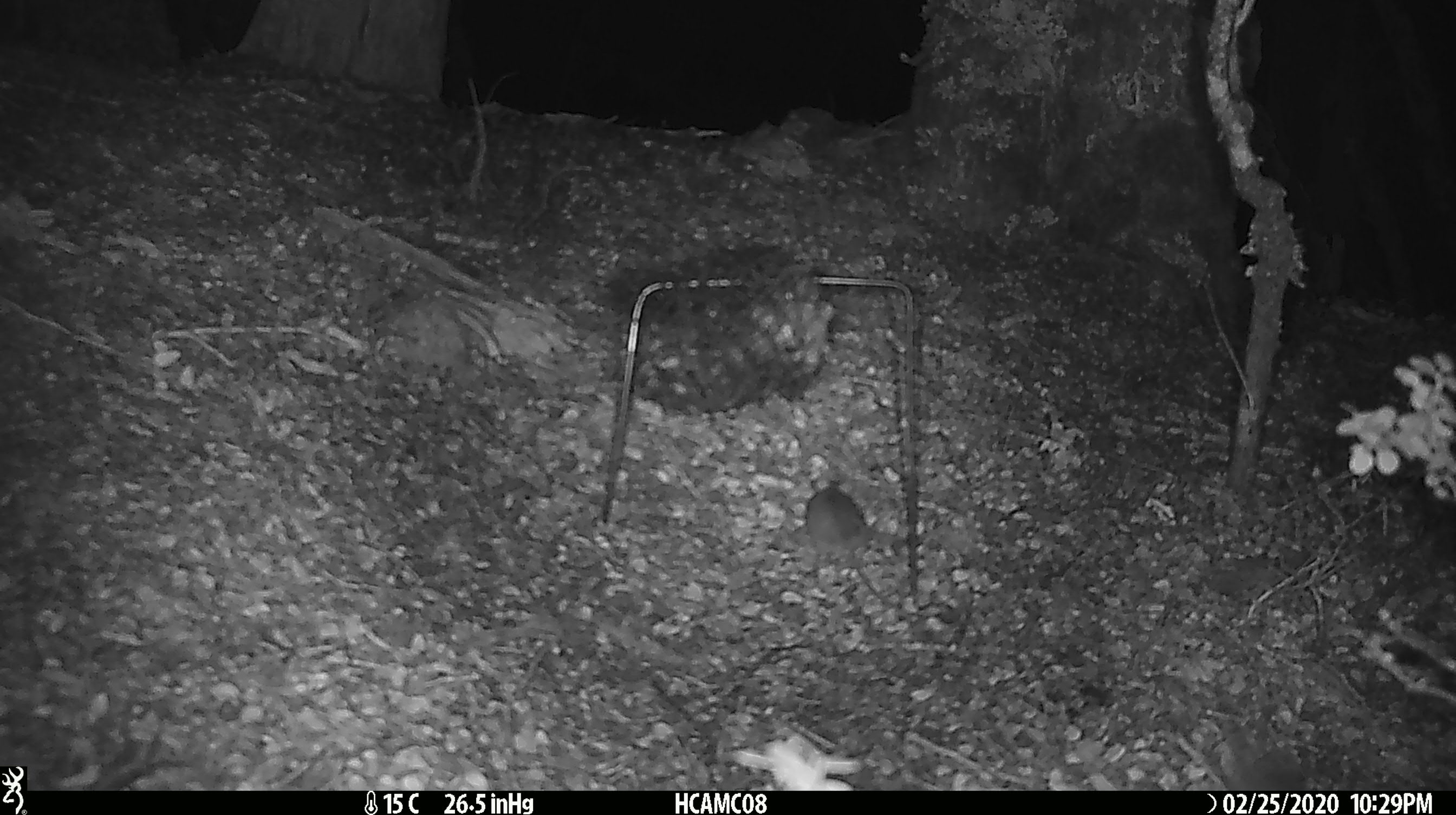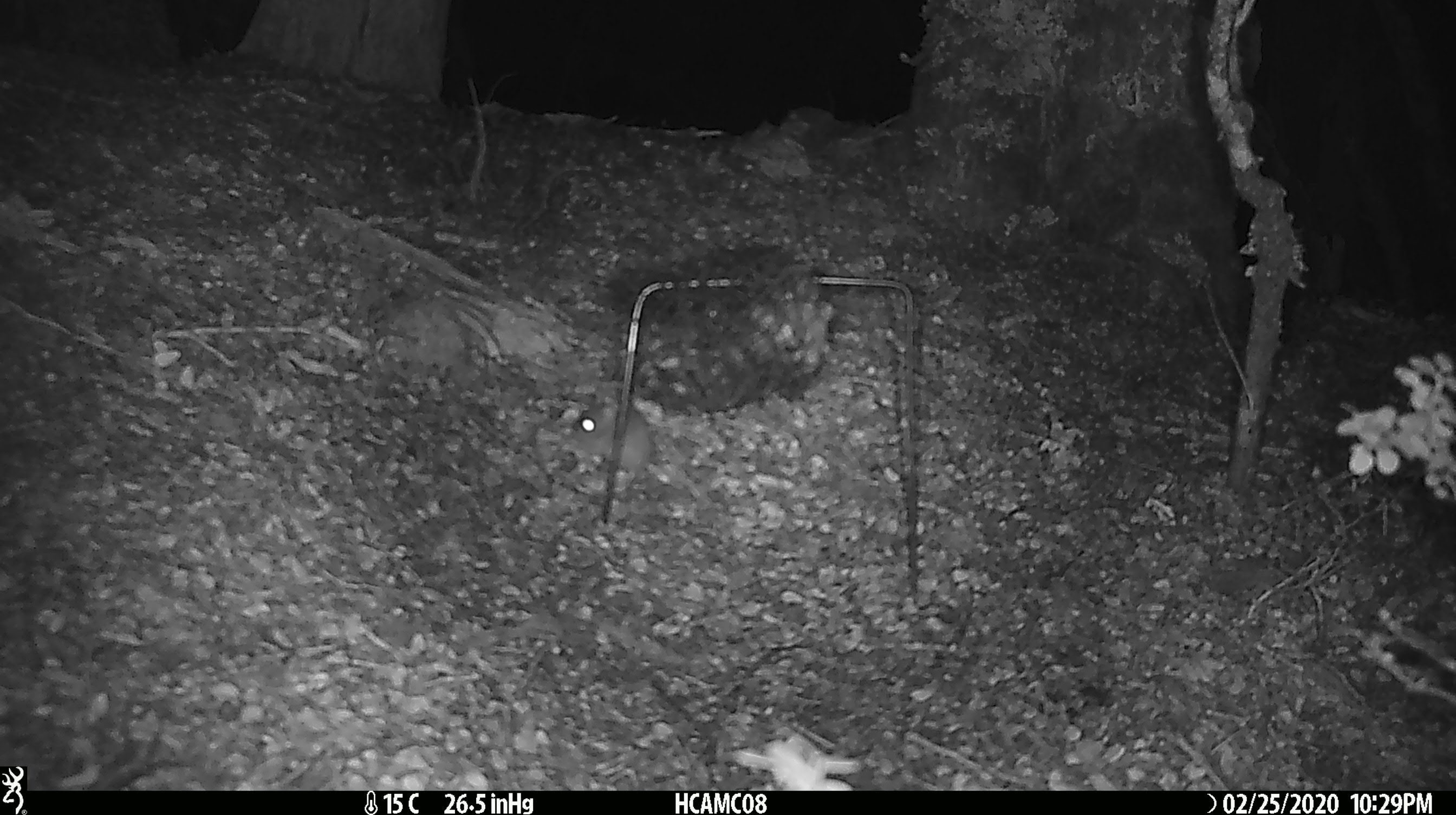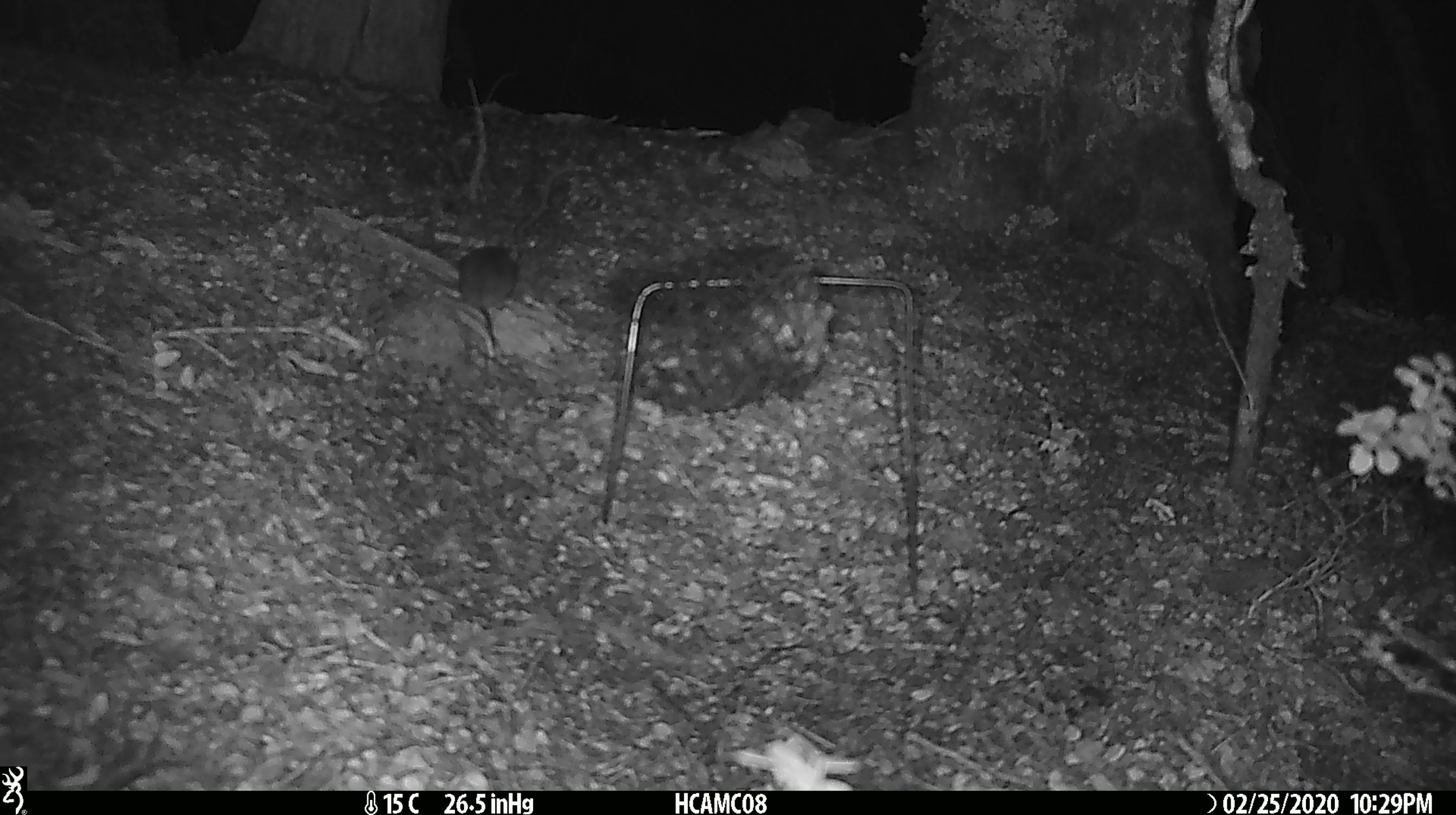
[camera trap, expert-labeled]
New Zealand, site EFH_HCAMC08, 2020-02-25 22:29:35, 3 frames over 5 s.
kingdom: Animalia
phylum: Chordata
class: Mammalia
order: Rodentia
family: Muridae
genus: Mus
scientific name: Mus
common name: mouse